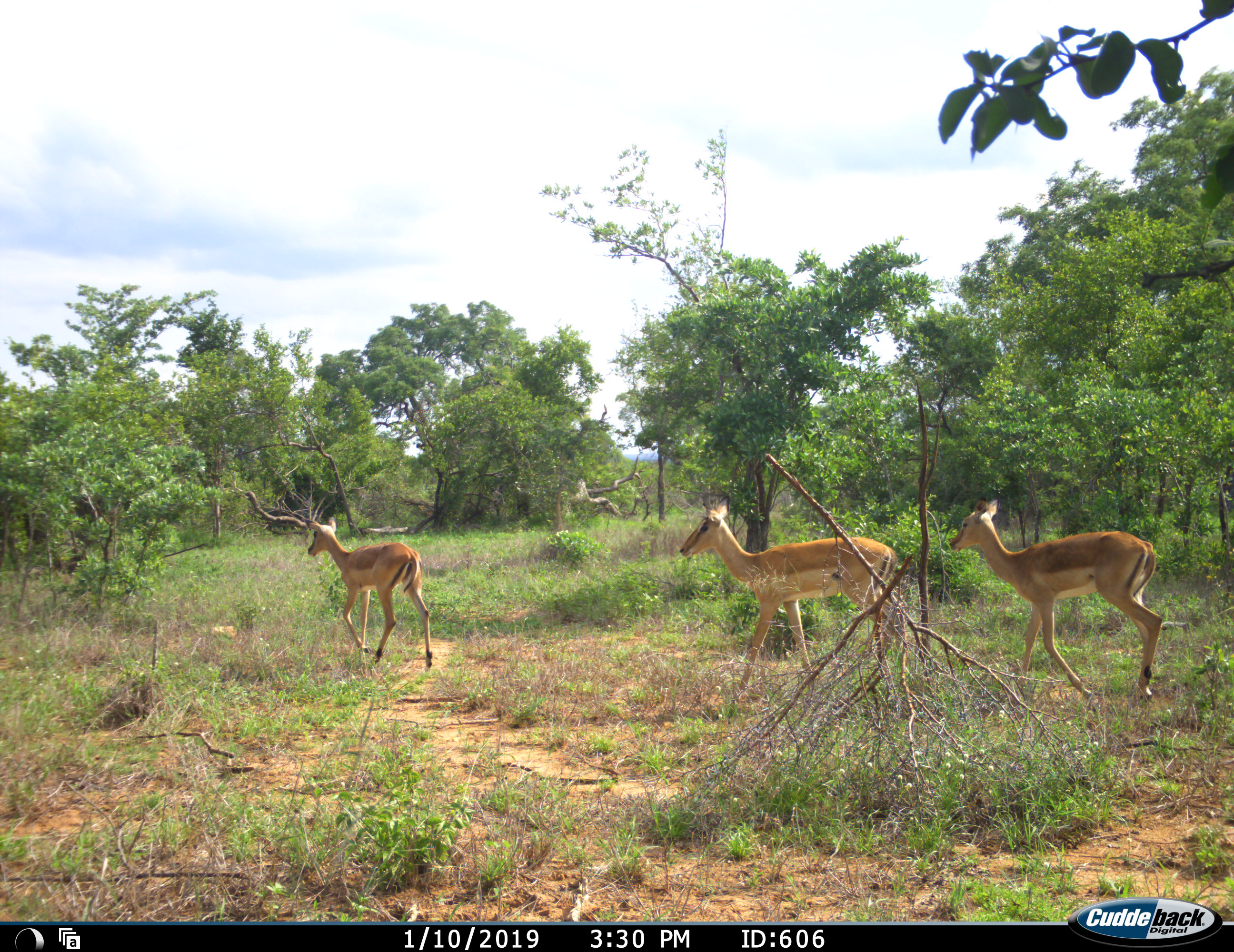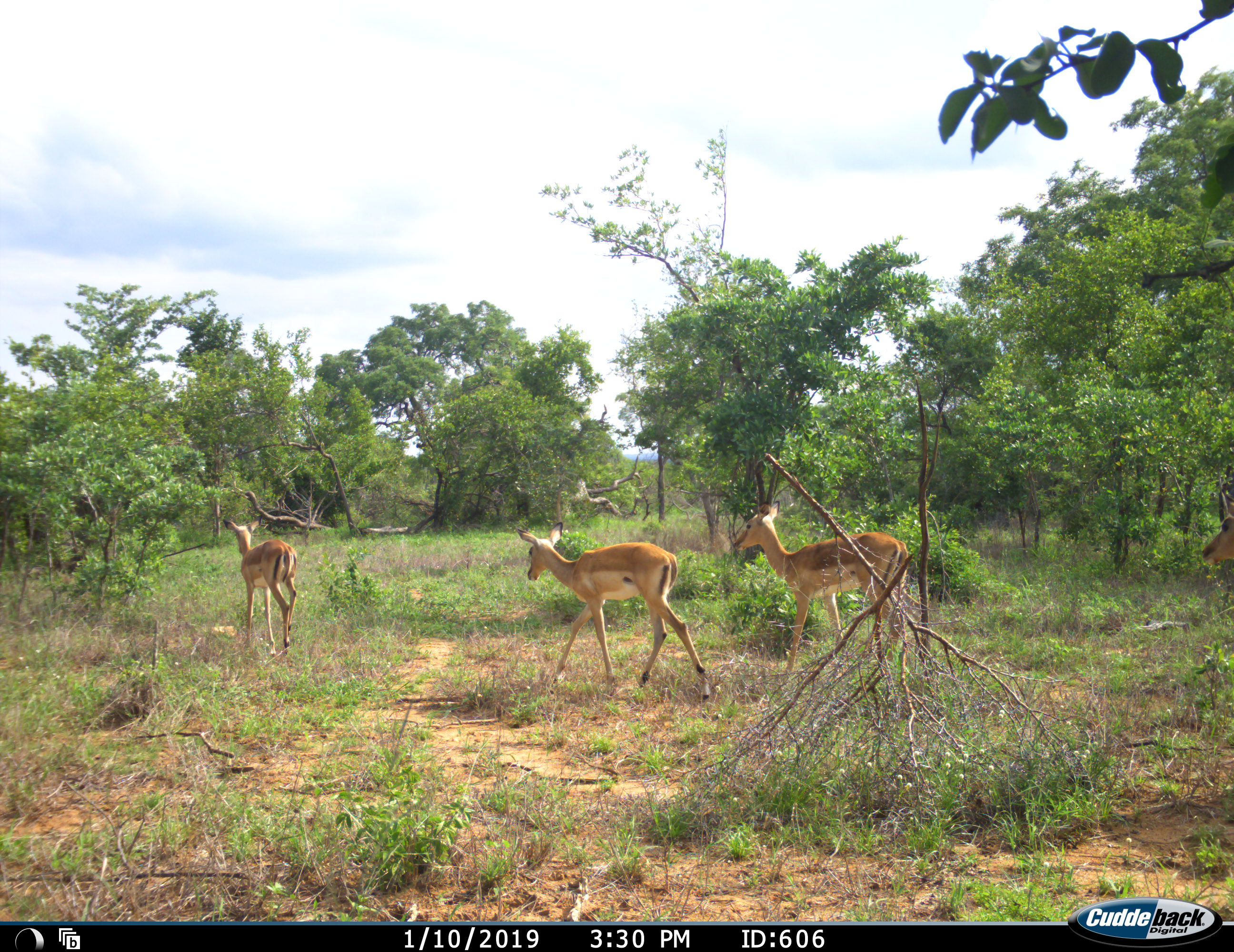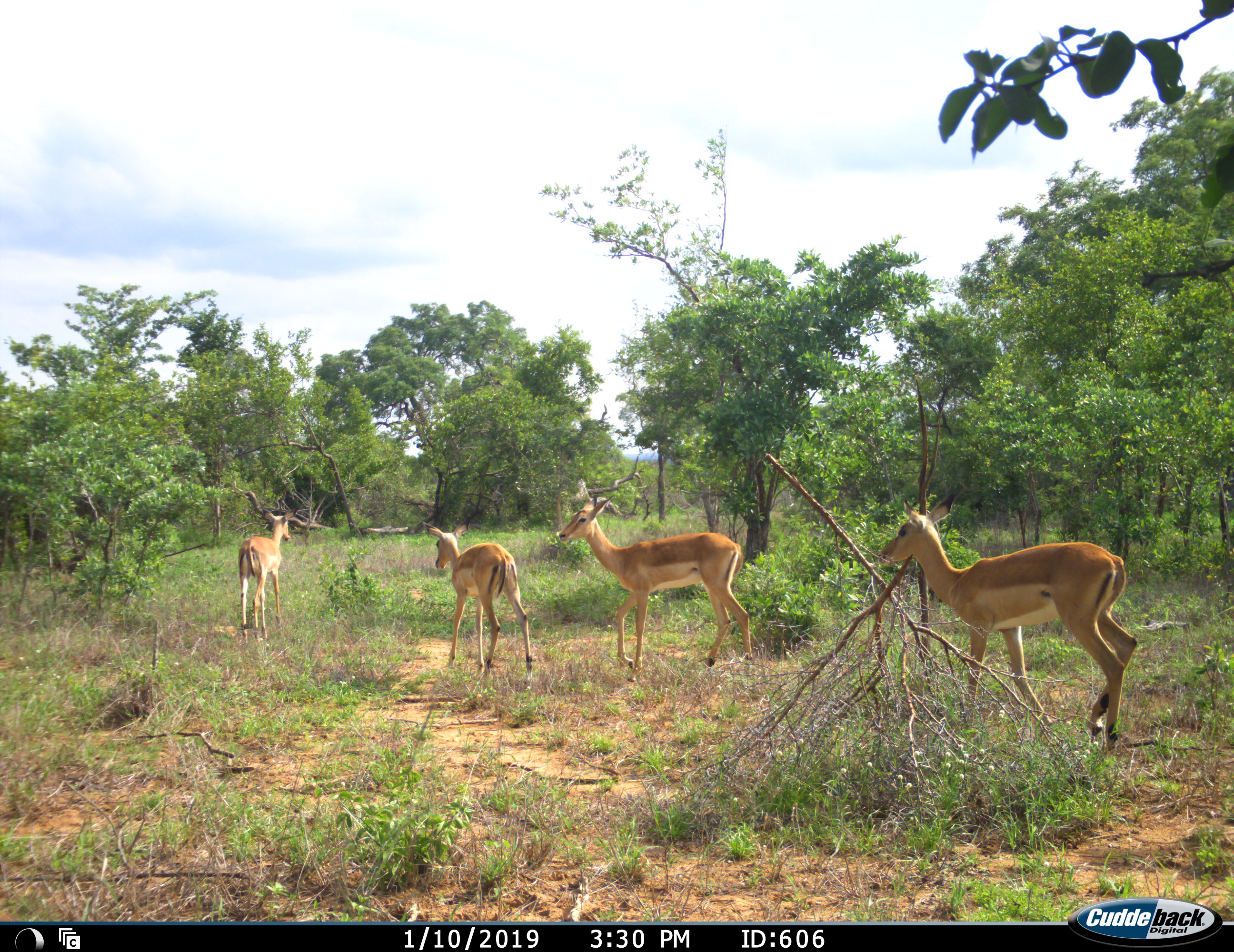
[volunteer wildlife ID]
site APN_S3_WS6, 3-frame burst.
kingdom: Animalia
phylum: Chordata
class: Mammalia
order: Artiodactyla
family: Bovidae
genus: Aepyceros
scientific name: Aepyceros melampus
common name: impala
Impala (Aepyceros melampus), count 4. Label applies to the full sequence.